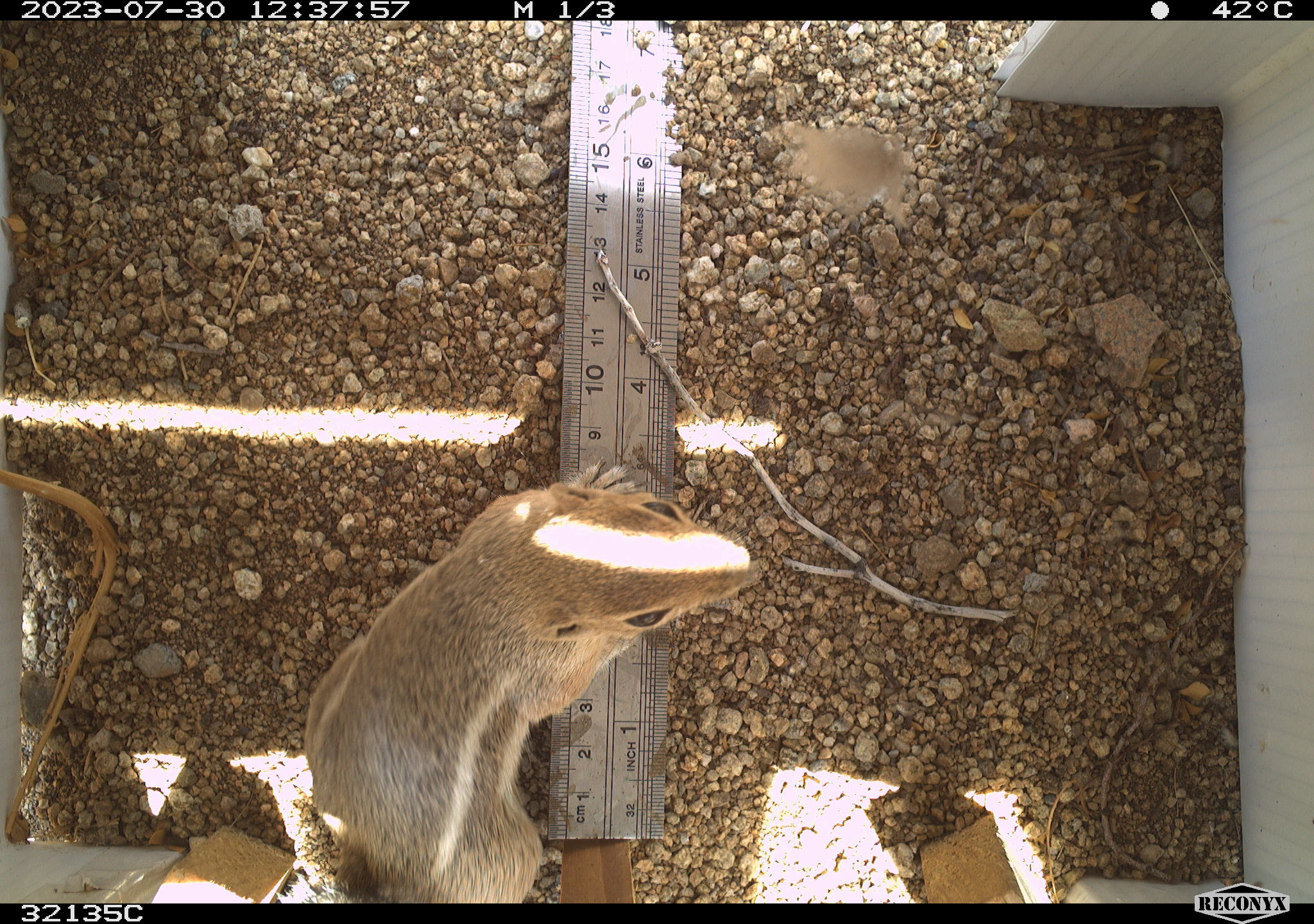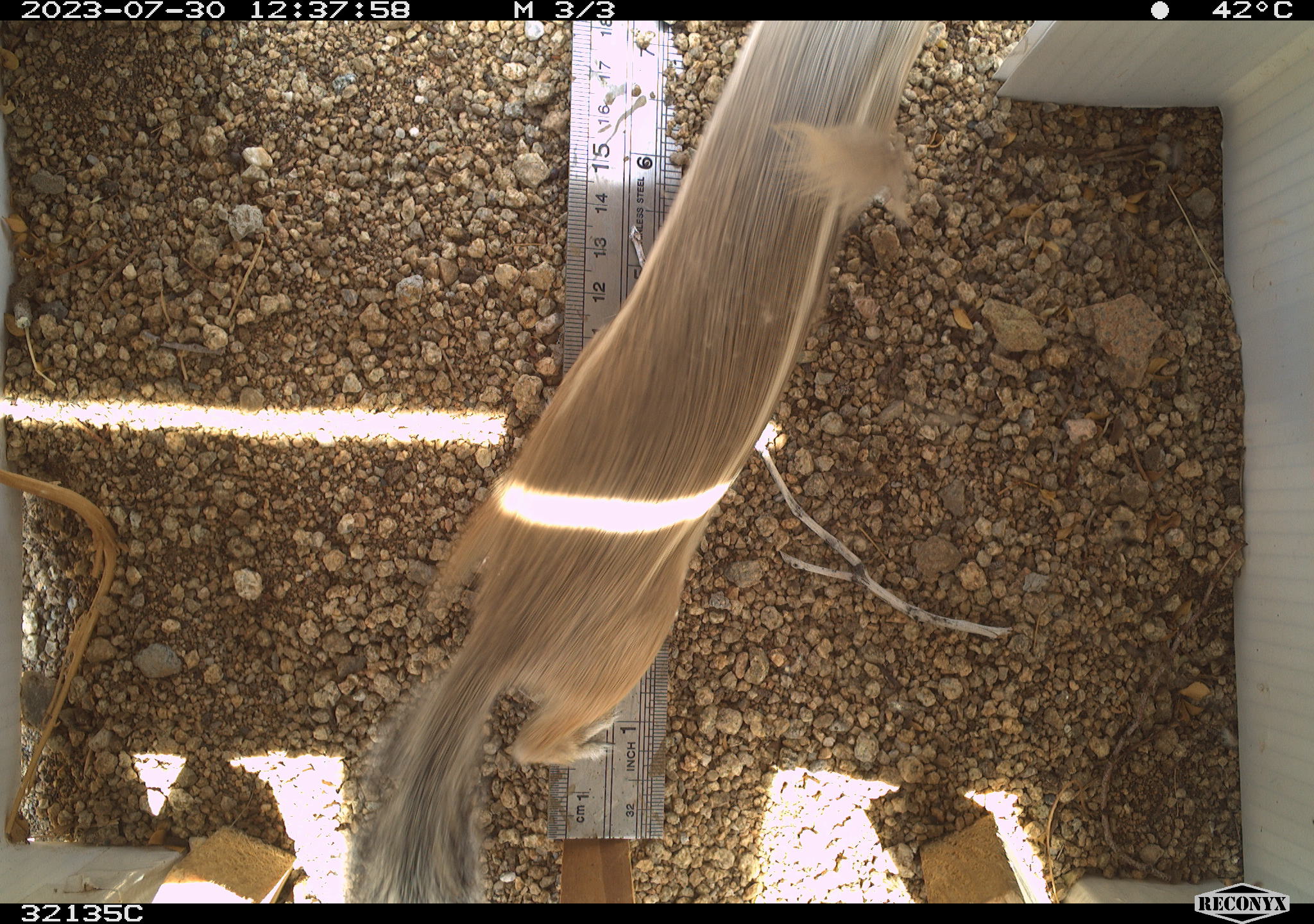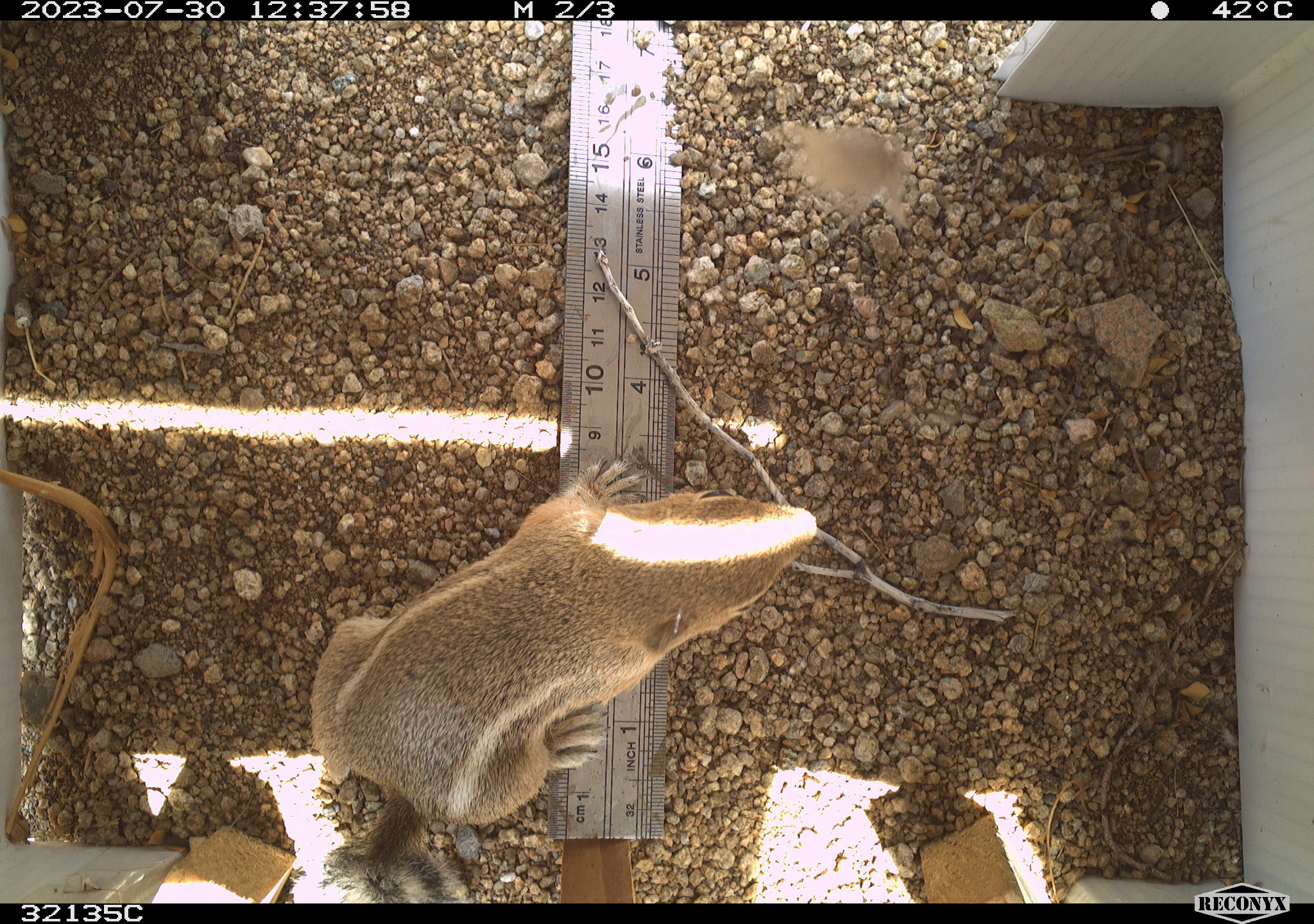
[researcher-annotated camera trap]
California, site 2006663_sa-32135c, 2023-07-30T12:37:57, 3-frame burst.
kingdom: Animalia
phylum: Chordata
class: Mammalia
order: Rodentia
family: Sciuridae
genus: Ammospermophilus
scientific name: Ammospermophilus leucurus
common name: white-tailed antelope squirrel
White-tailed antelope squirrel (Ammospermophilus leucurus).